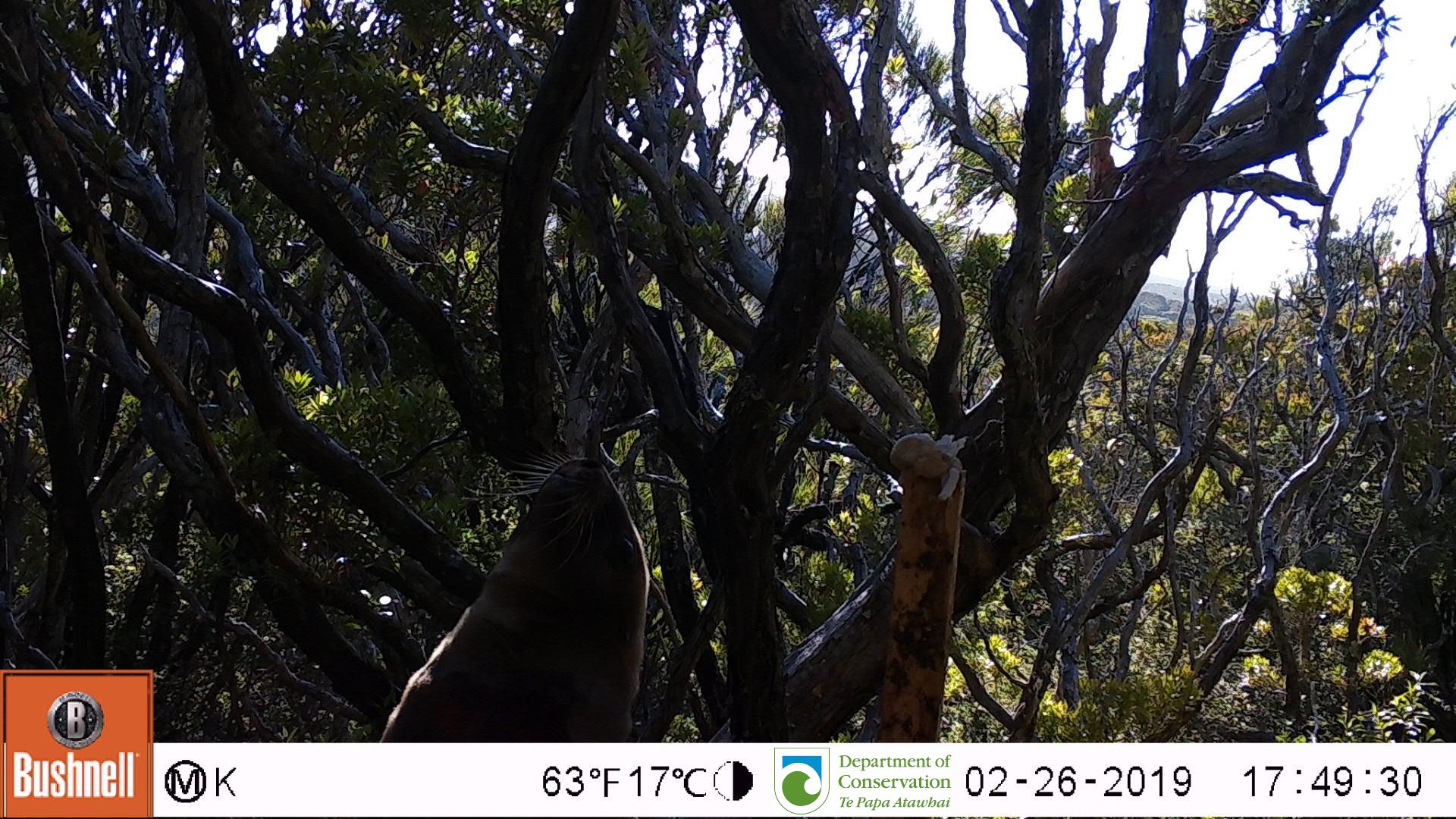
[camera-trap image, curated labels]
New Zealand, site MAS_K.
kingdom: Animalia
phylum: Chordata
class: Mammalia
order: Carnivora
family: Otariidae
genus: Phocarctos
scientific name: Phocarctos hookeri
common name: new zealand sea lion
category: sealion